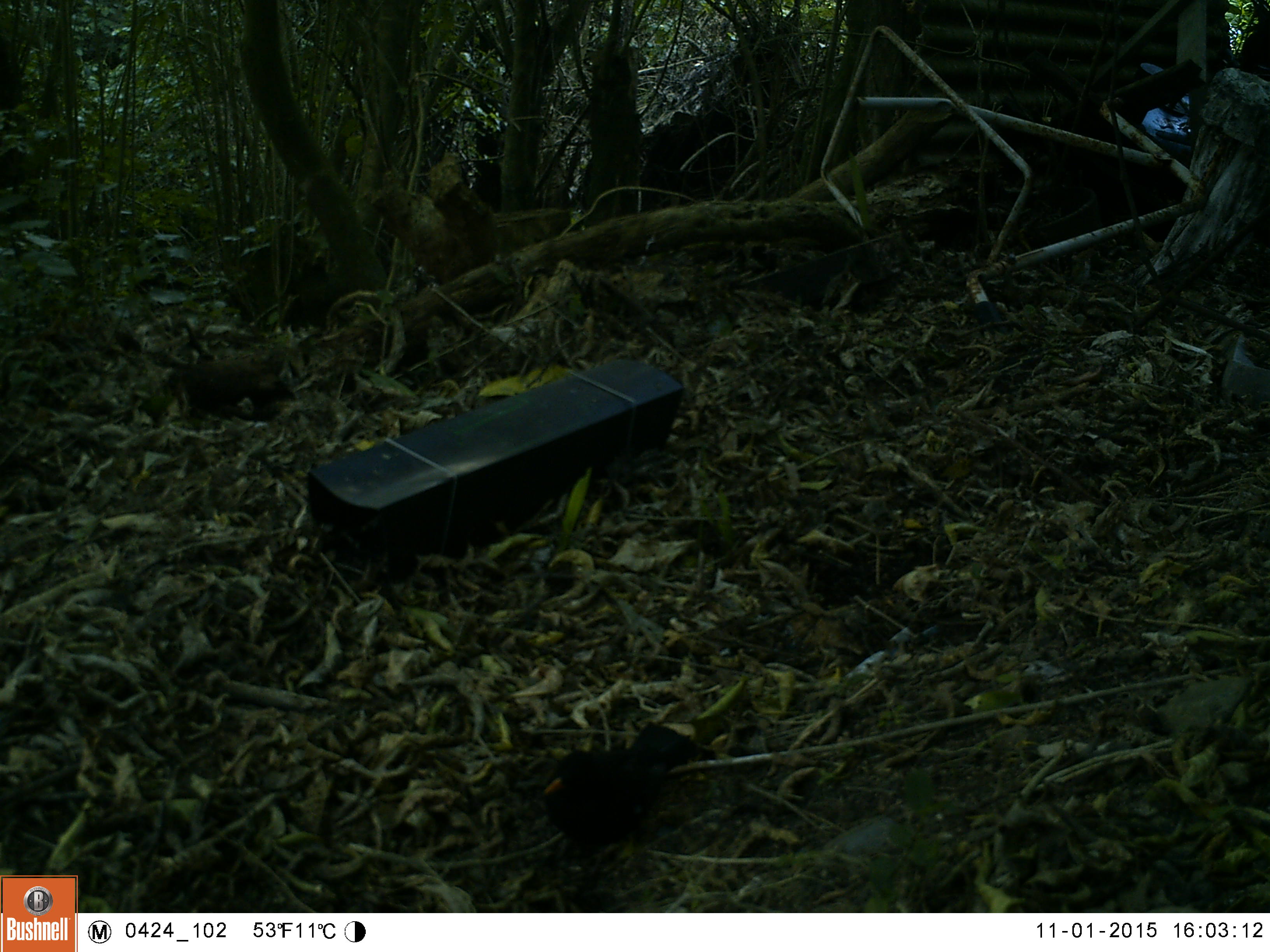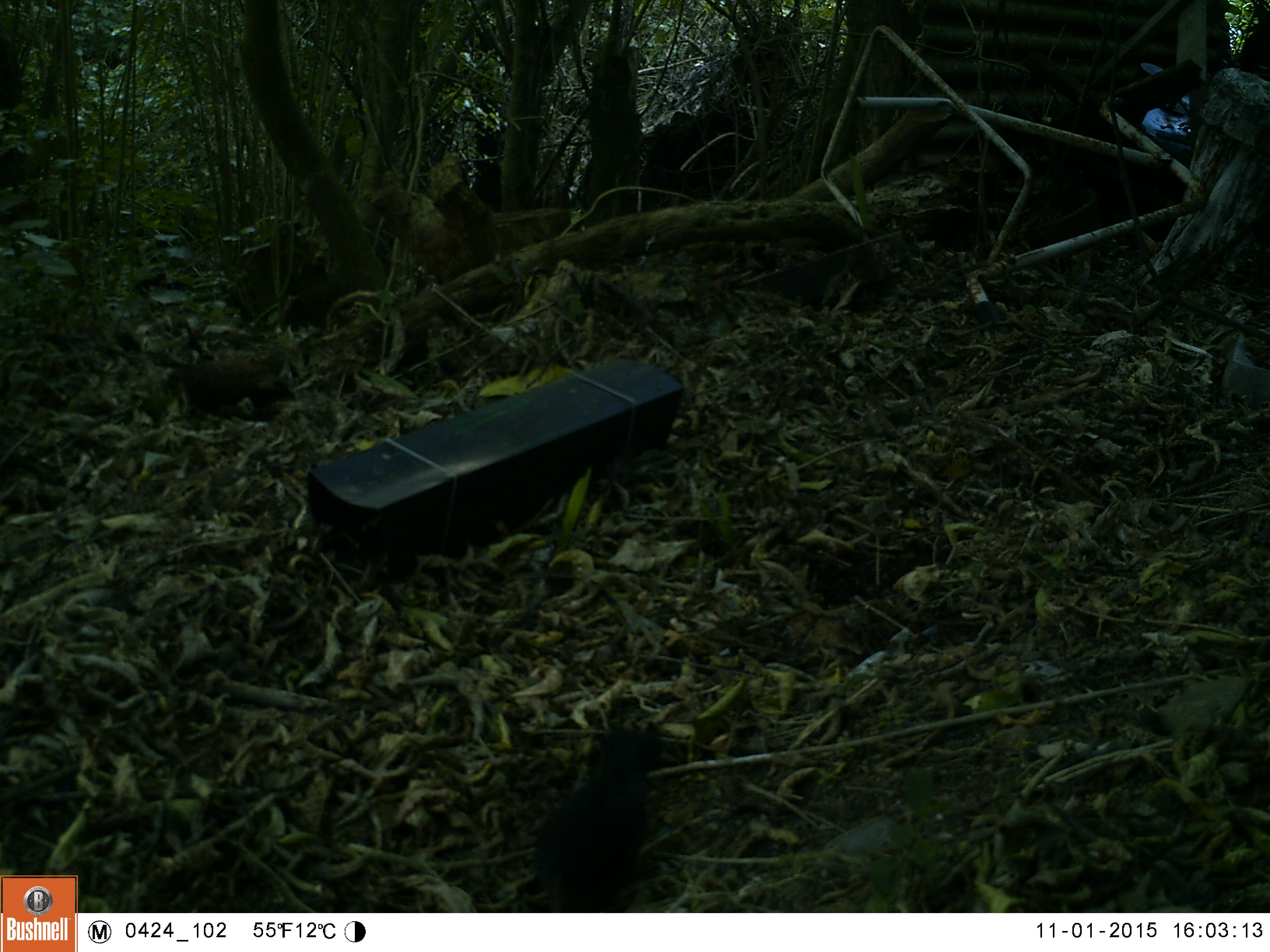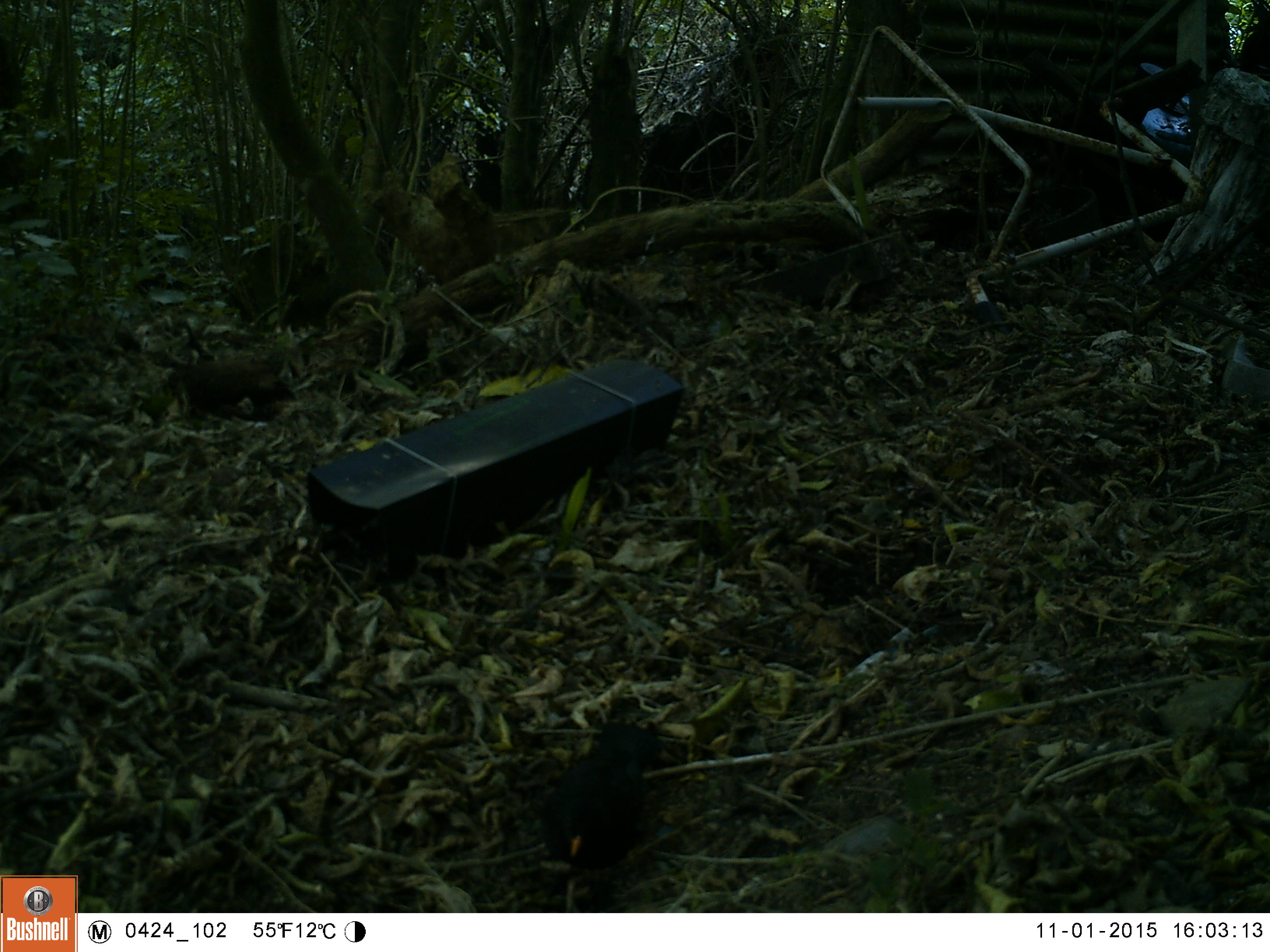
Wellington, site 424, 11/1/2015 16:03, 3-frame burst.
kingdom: Animalia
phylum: Chordata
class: Aves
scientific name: Aves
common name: bird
Bird (Aves).